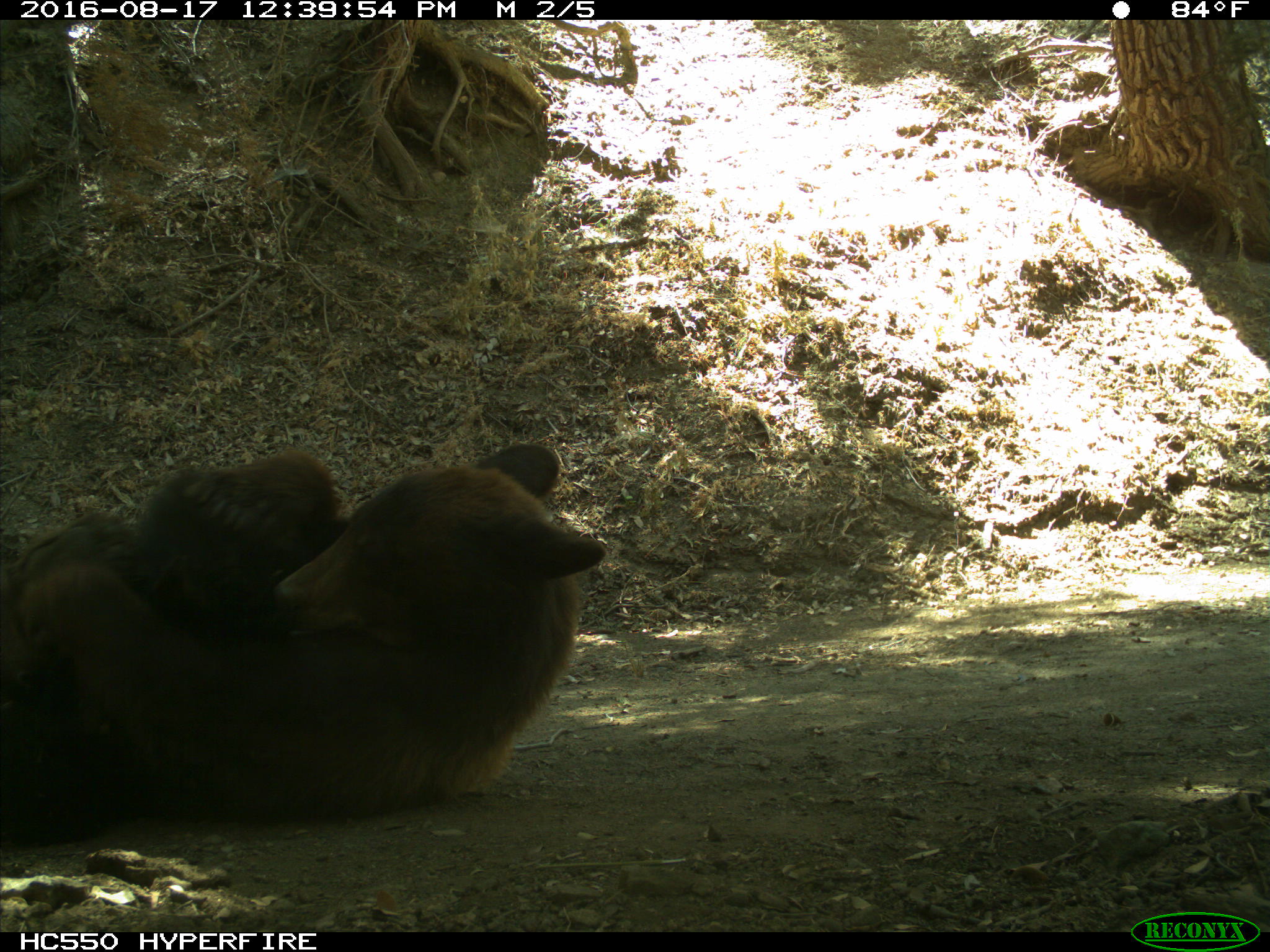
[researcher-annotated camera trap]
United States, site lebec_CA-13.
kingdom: Animalia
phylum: Chordata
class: Mammalia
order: Carnivora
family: Ursidae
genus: Ursus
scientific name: Ursus americanus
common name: american black bear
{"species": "Ursus americanus (american black bear)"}